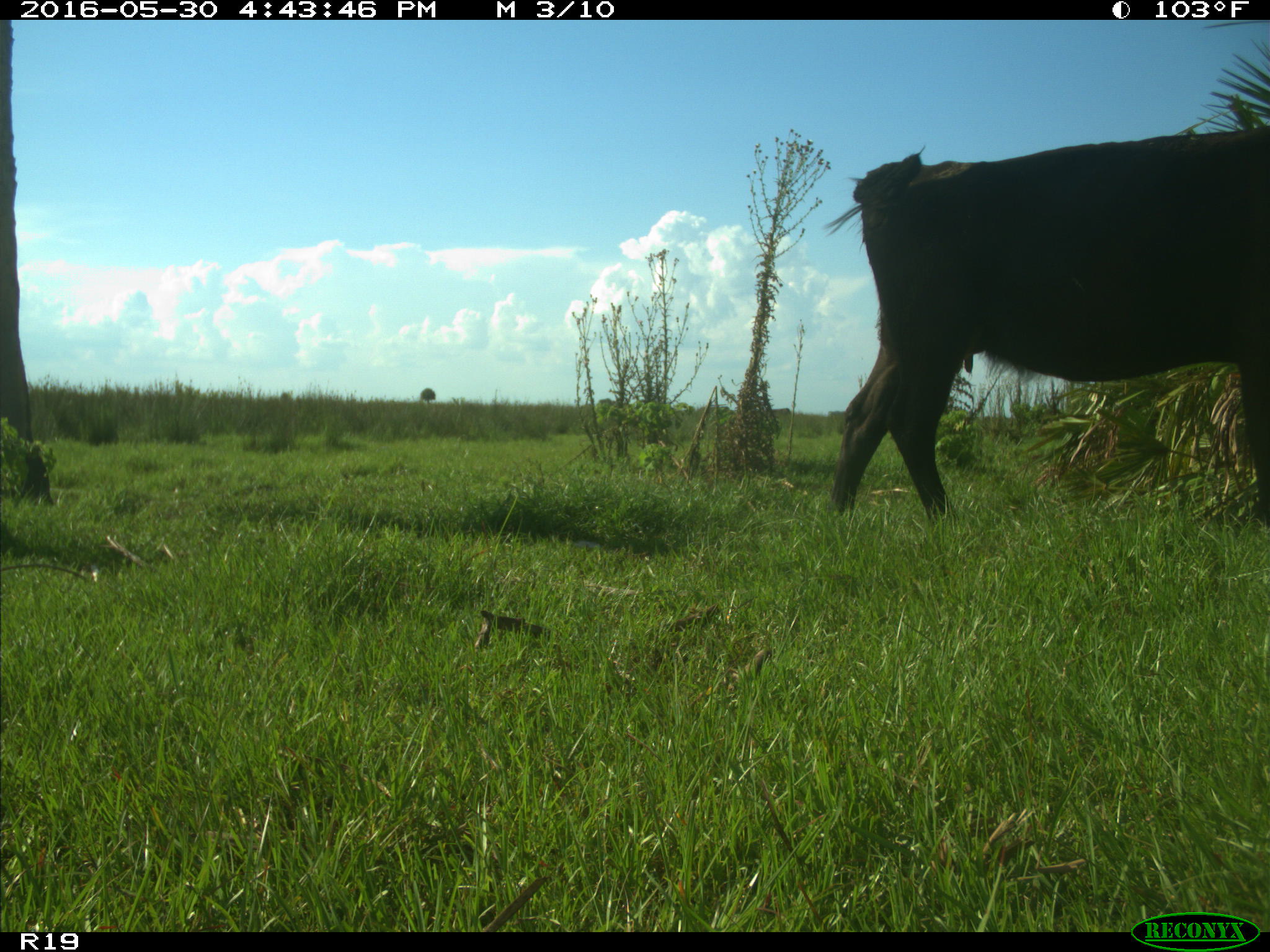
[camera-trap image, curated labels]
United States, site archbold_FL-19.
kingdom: Animalia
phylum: Chordata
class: Mammalia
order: Artiodactyla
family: Bovidae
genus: Bos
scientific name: Bos taurus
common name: domestic cow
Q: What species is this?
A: Bos taurus (domestic cow).